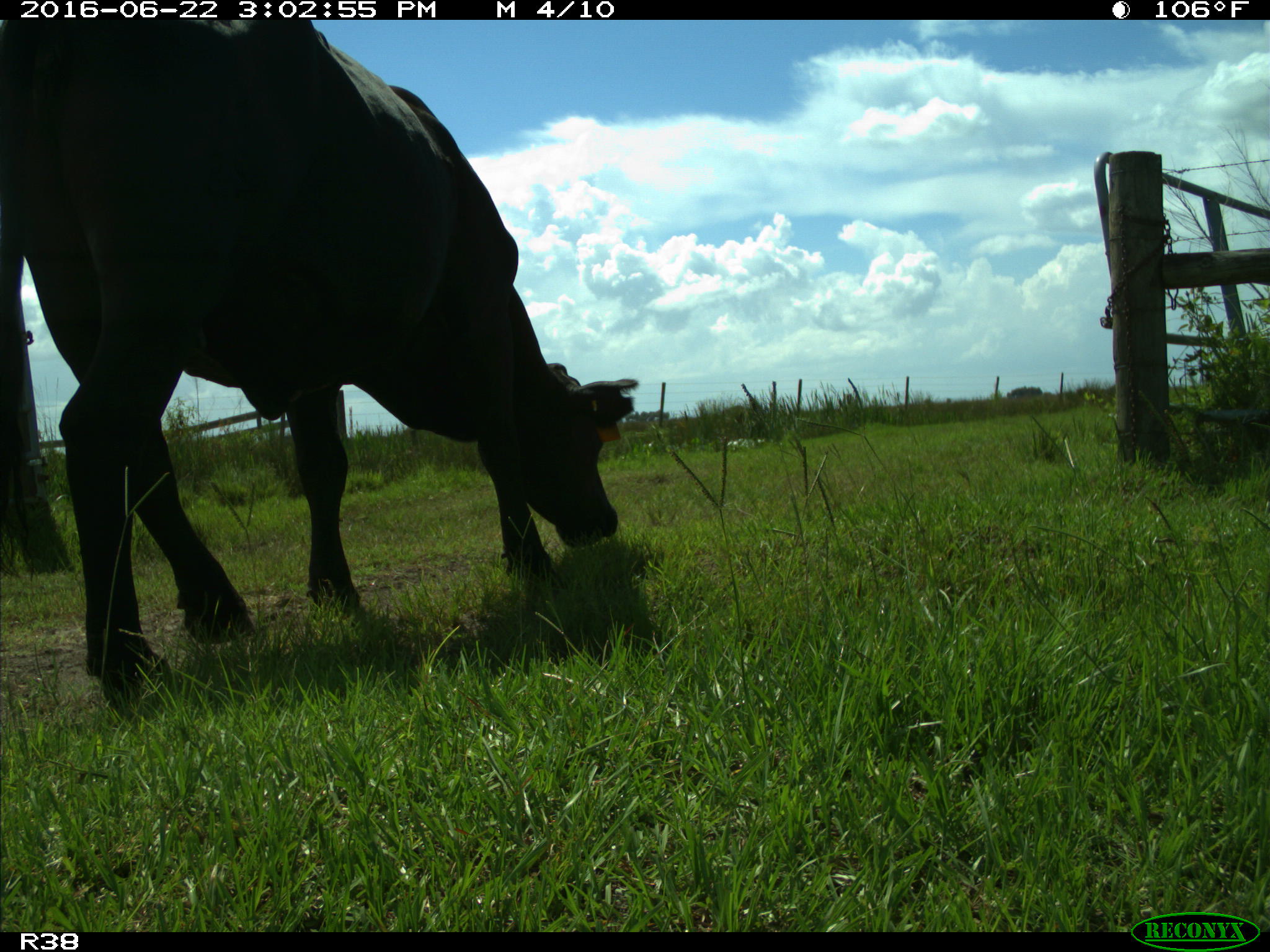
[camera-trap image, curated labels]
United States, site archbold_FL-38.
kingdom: Animalia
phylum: Chordata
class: Mammalia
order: Artiodactyla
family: Bovidae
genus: Bos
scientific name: Bos taurus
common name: domestic cow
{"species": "Bos taurus (domestic cow)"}